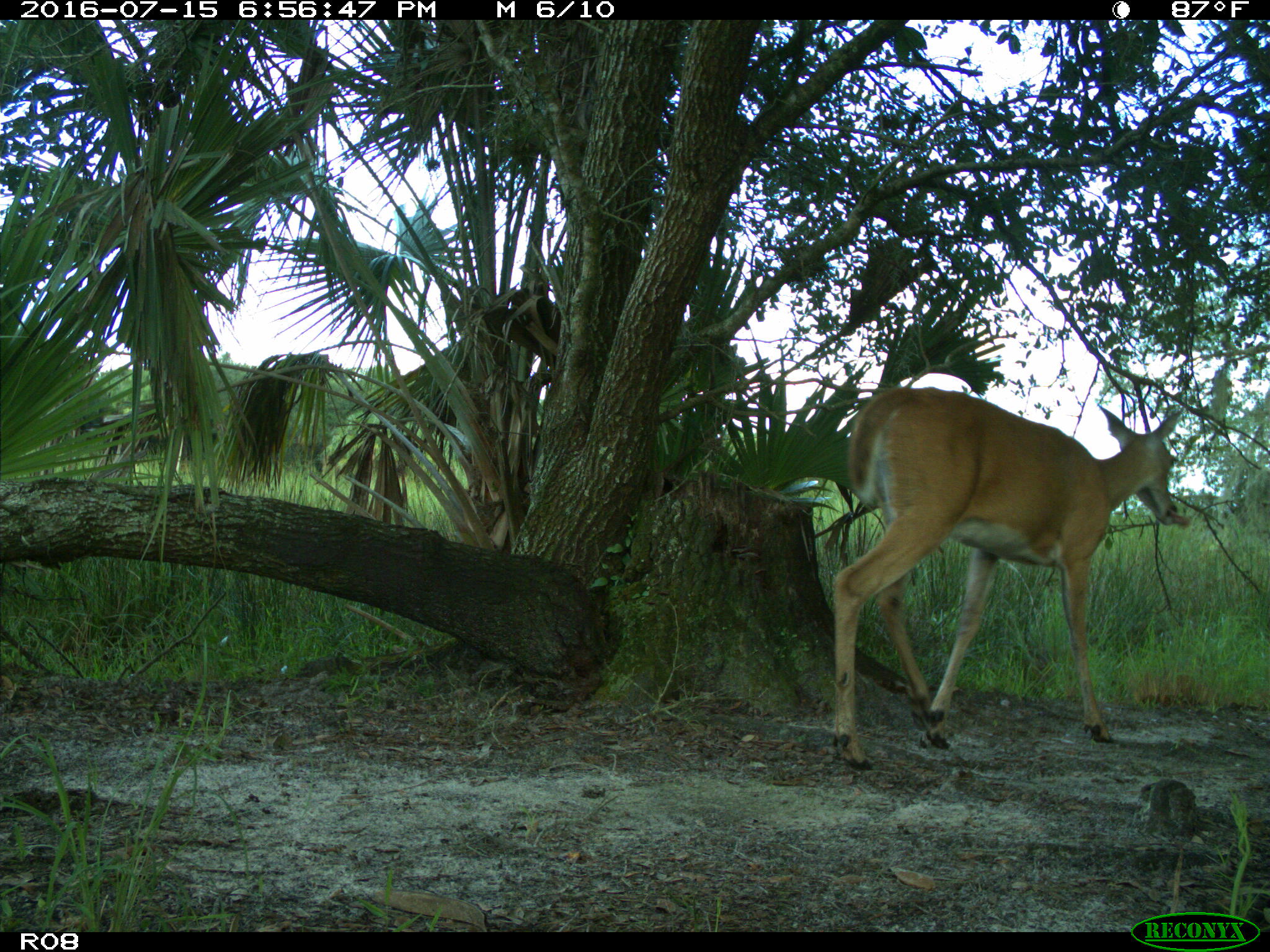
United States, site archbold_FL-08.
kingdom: Animalia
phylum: Chordata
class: Mammalia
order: Artiodactyla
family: Cervidae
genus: Odocoileus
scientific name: Odocoileus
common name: deer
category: unidentified deer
Unidentified deer (deer) (Odocoileus).